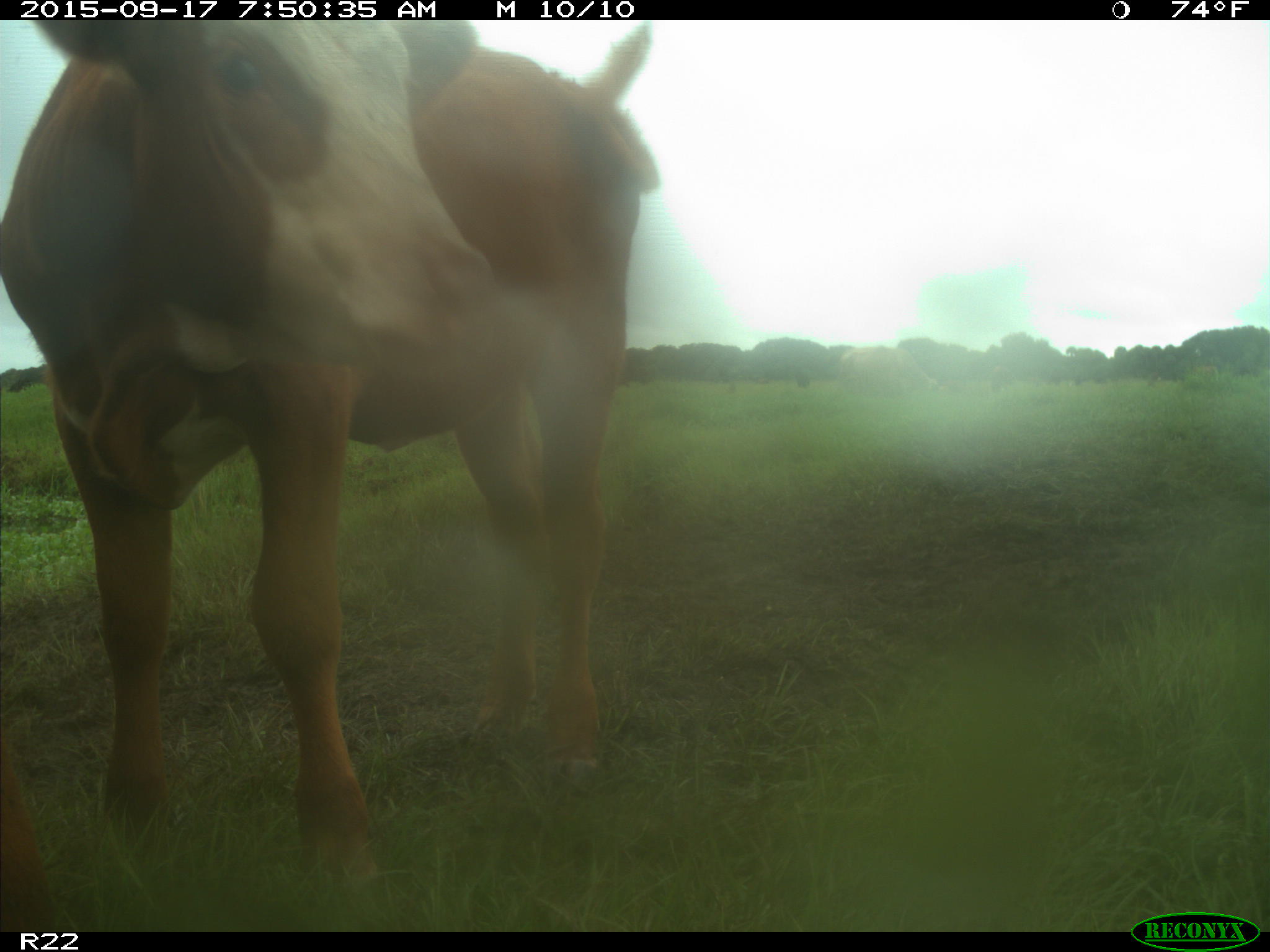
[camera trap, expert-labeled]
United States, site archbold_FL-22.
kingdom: Animalia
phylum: Chordata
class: Mammalia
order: Artiodactyla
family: Bovidae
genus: Bos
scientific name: Bos taurus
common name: domestic cow